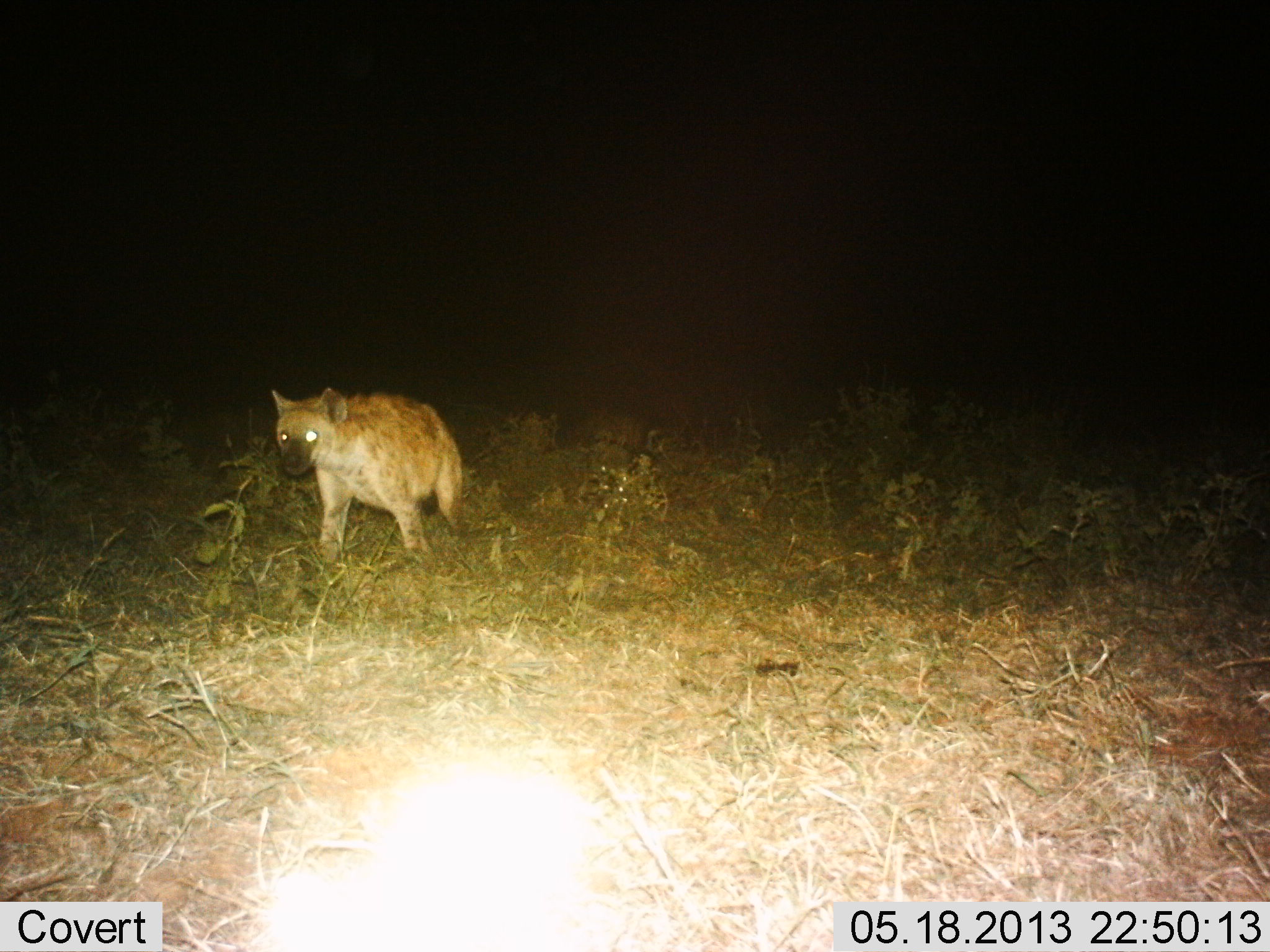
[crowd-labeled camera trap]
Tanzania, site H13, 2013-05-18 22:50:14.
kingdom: Animalia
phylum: Chordata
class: Mammalia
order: Carnivora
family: Hyaenidae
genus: Crocuta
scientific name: Crocuta crocuta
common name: spotted hyena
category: hyenaspotted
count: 1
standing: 20%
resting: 0%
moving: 90%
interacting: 0%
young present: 0%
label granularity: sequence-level